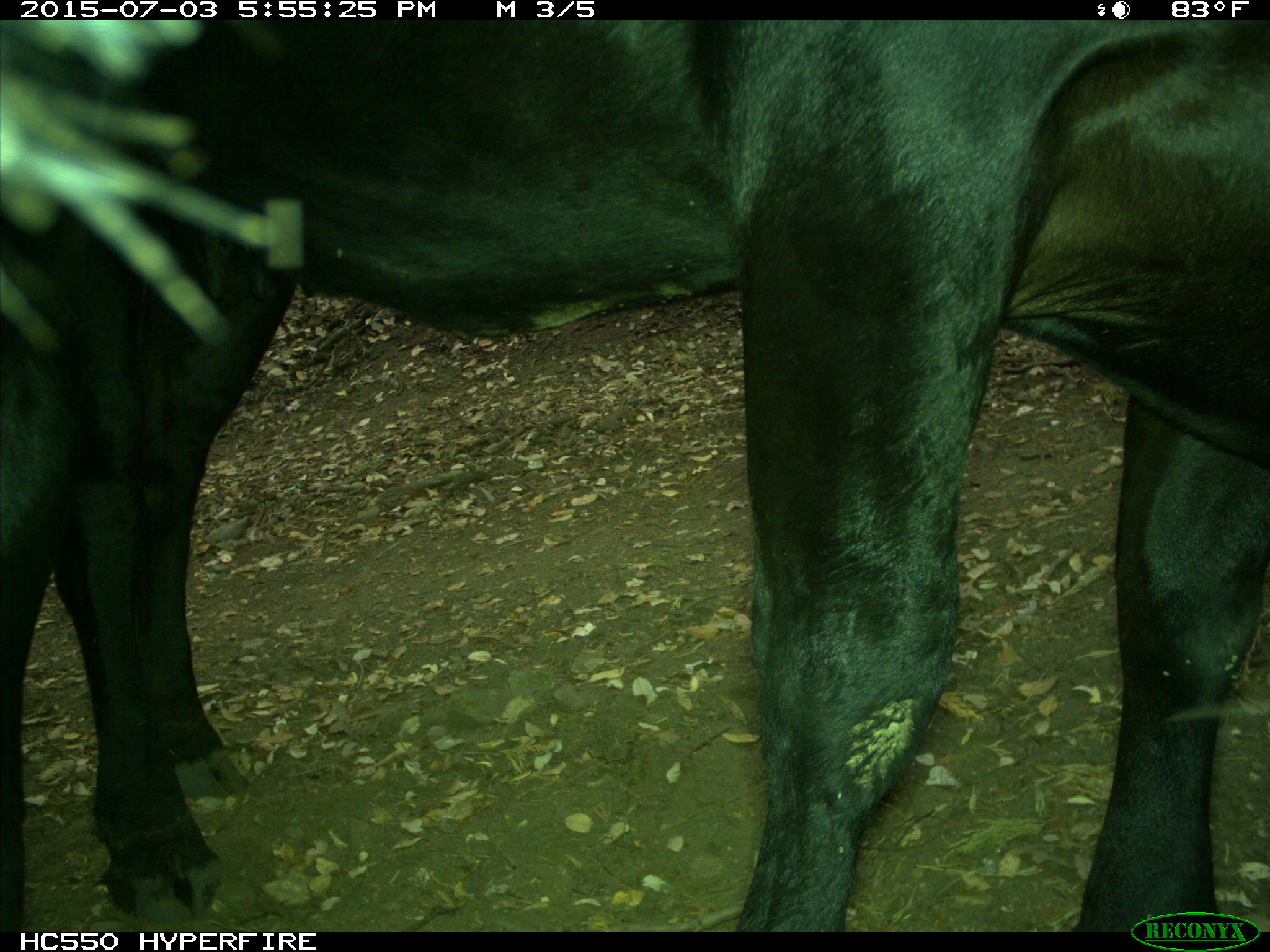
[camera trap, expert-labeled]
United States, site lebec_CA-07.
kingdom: Animalia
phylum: Chordata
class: Mammalia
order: Artiodactyla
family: Bovidae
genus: Bos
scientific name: Bos taurus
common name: domestic cow